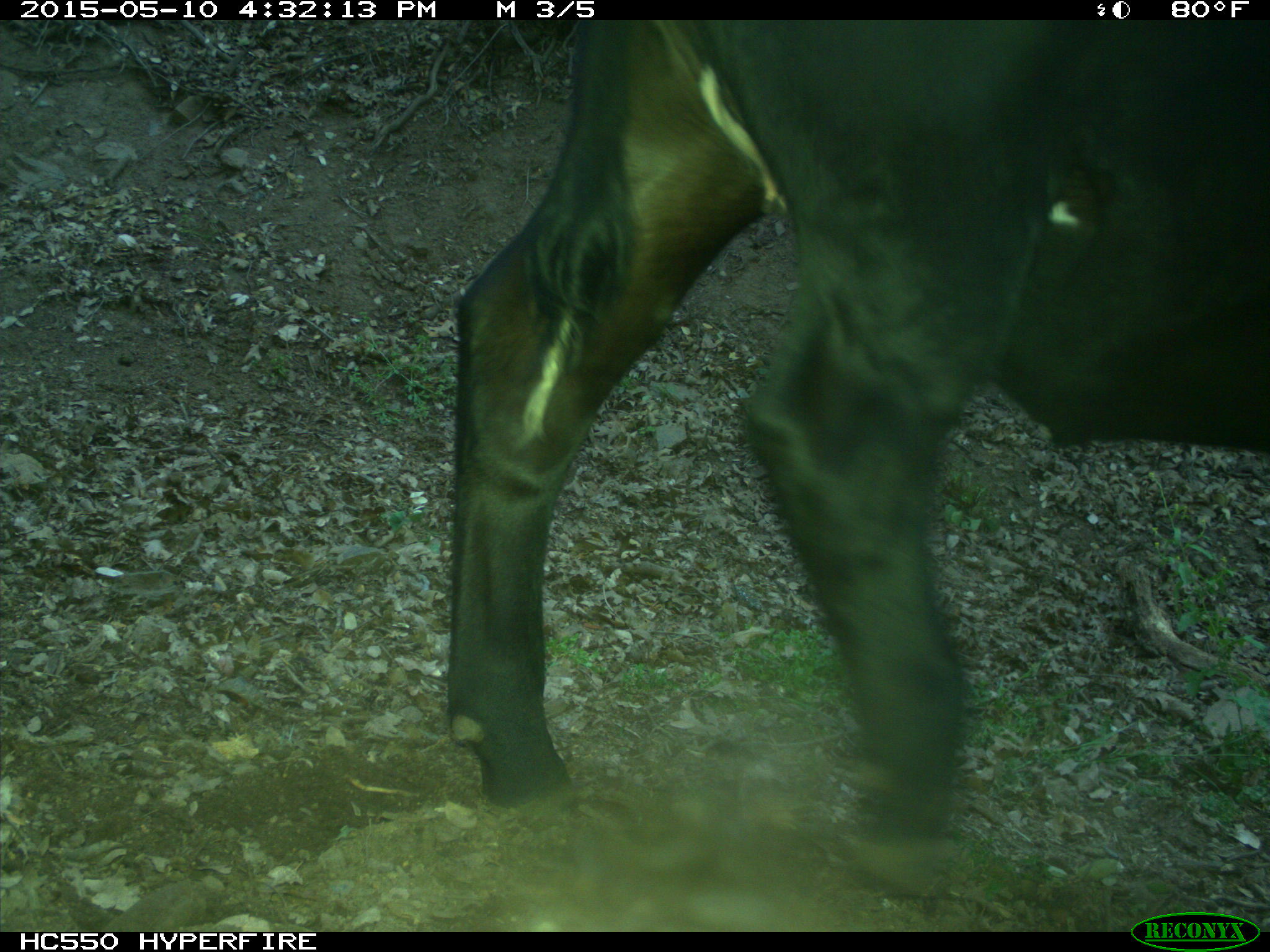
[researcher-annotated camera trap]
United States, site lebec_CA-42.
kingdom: Animalia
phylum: Chordata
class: Mammalia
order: Artiodactyla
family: Bovidae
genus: Bos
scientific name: Bos taurus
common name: domestic cow